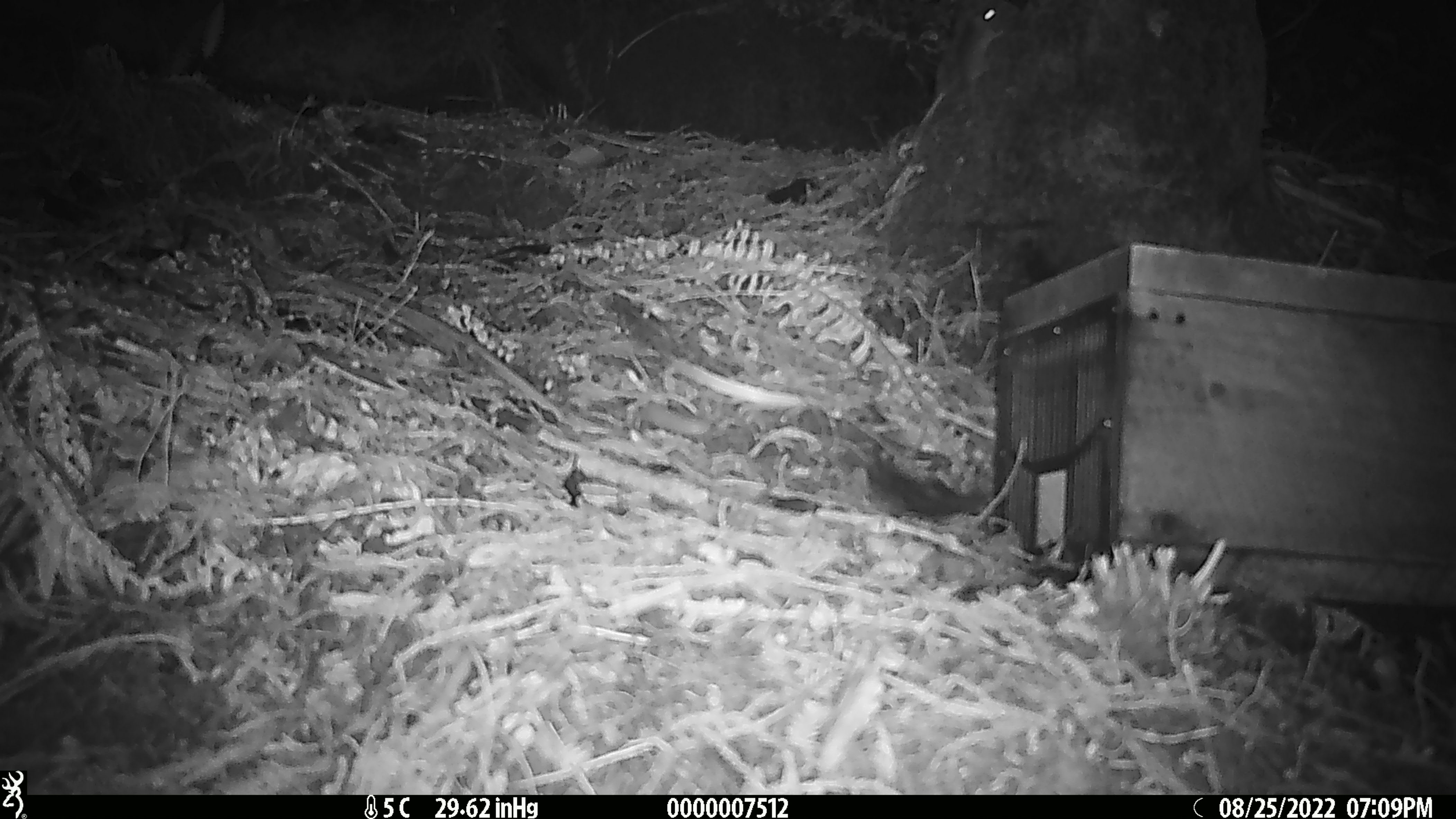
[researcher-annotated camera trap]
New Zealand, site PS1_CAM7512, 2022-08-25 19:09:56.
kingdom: Animalia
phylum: Chordata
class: Mammalia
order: Rodentia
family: Muridae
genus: Mus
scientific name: Mus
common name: mouse